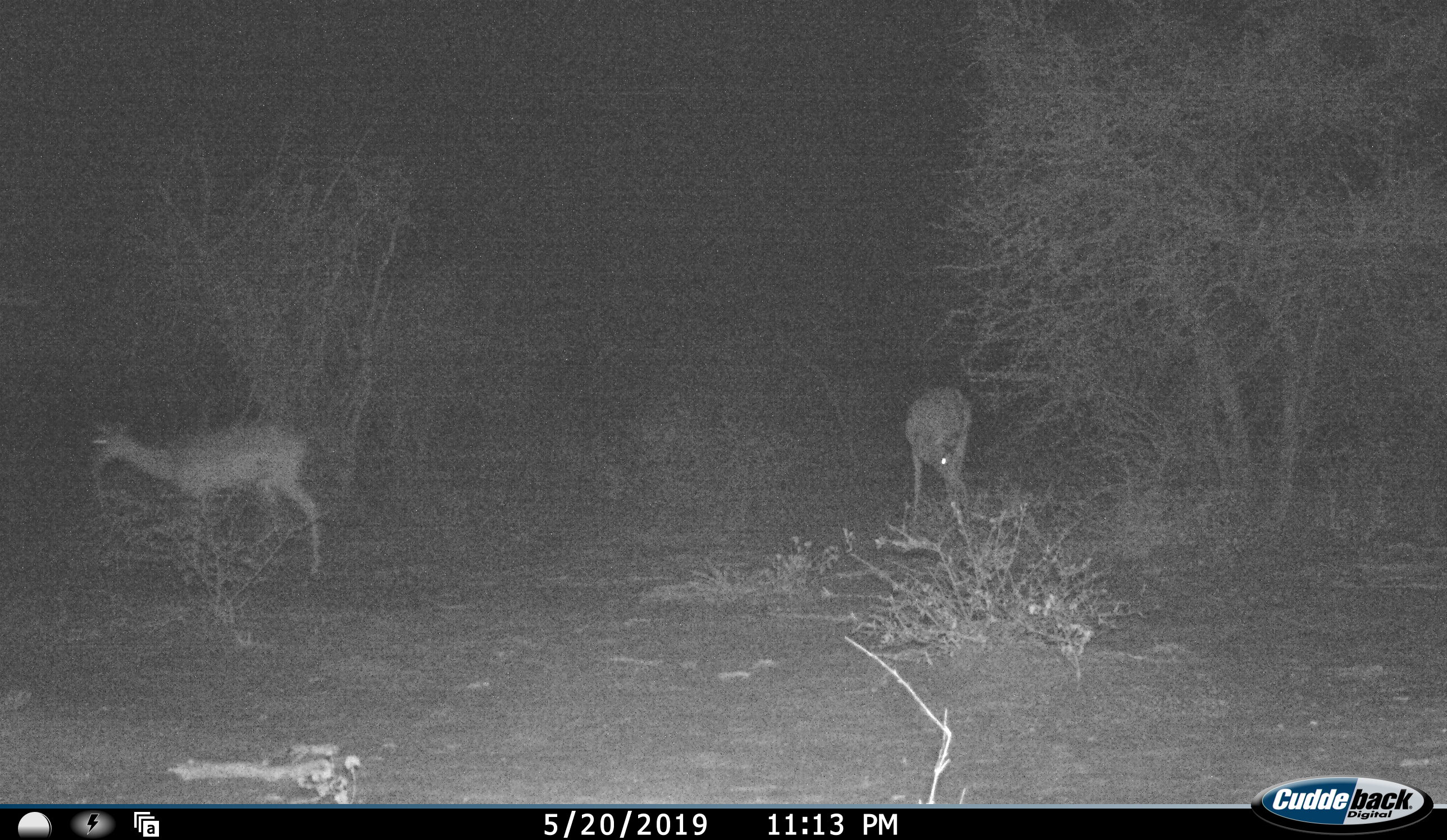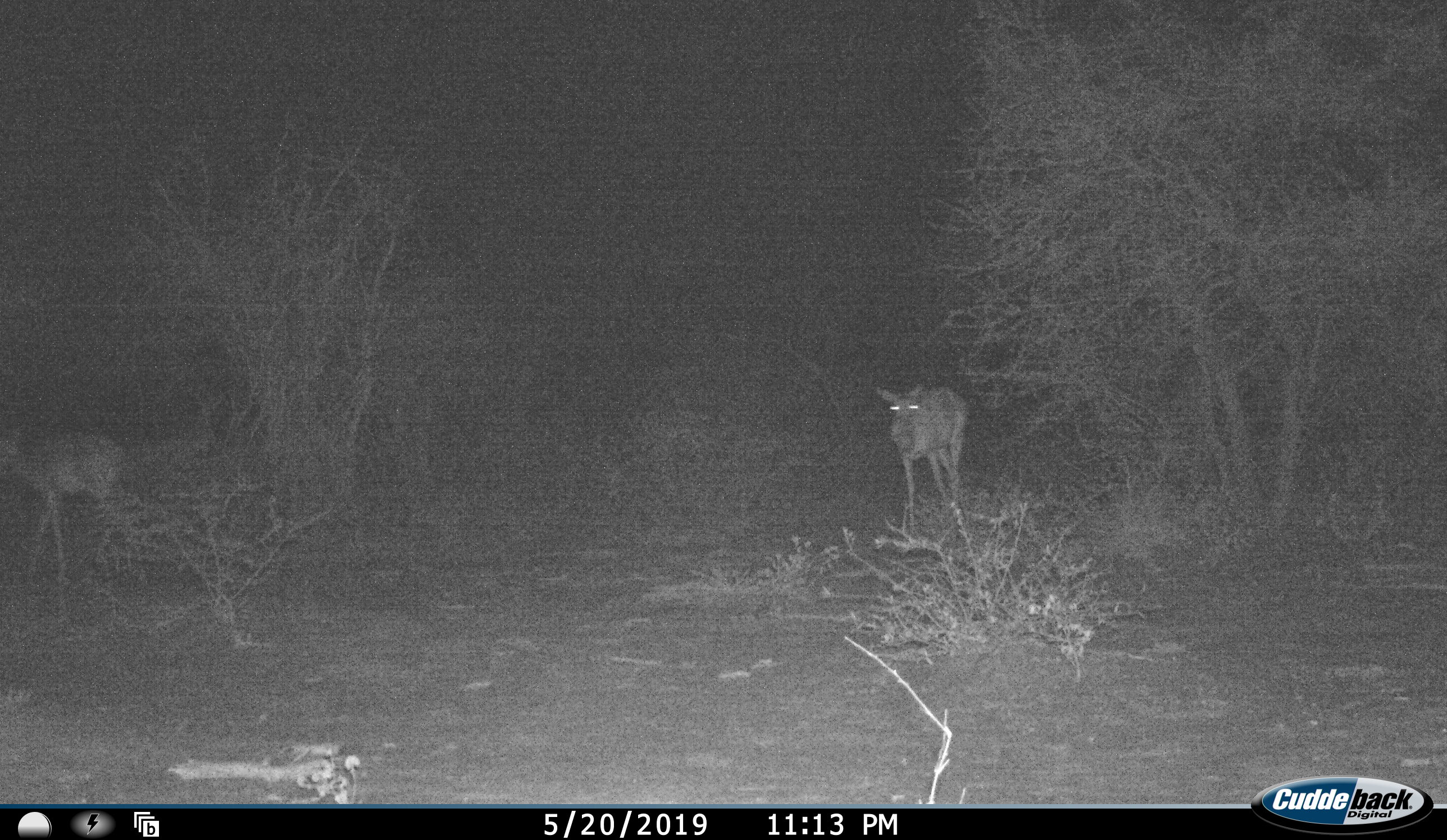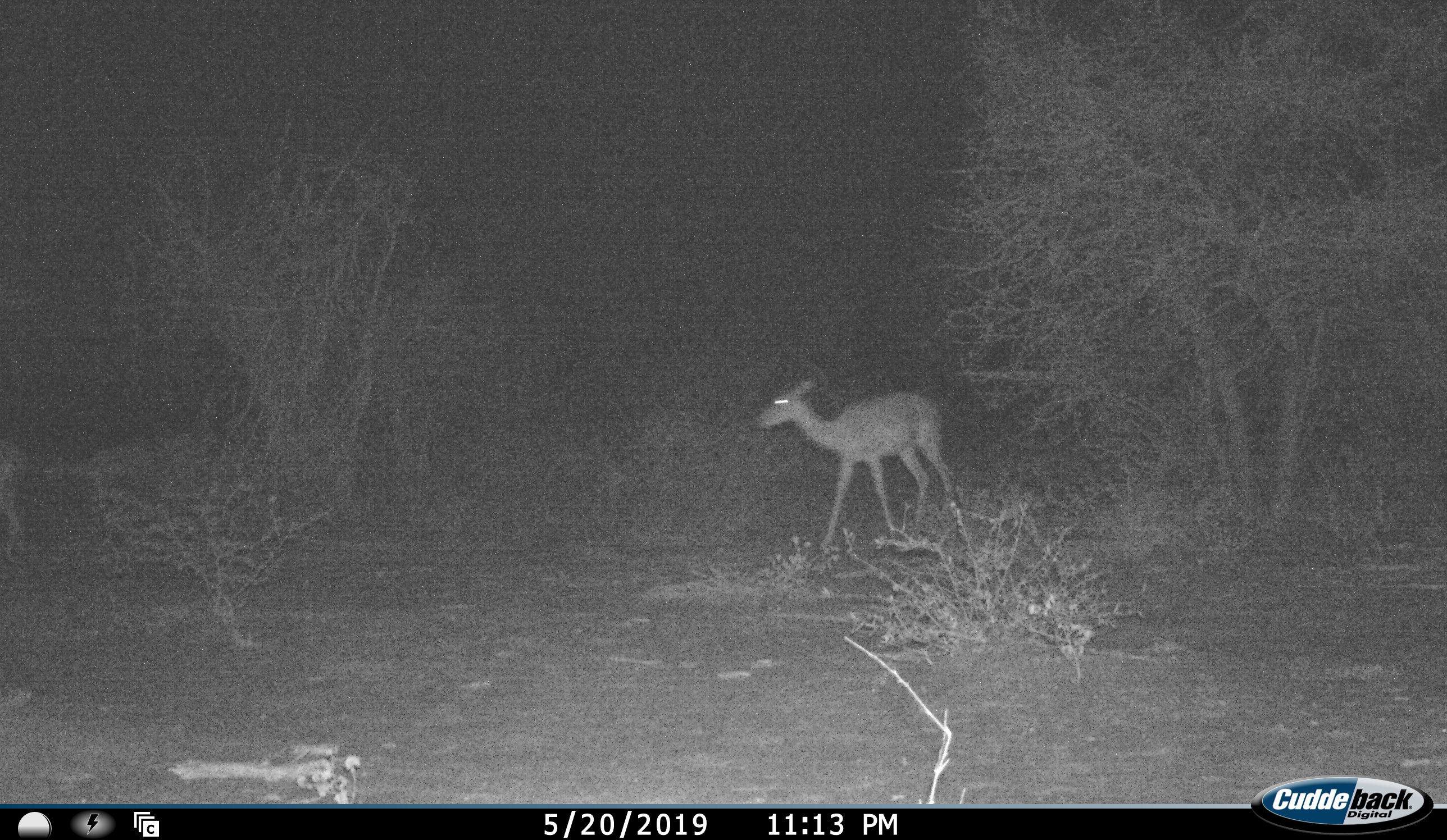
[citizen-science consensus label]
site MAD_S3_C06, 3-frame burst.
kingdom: Animalia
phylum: Chordata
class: Mammalia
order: Artiodactyla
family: Bovidae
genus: Aepyceros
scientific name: Aepyceros melampus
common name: impala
Impala (Aepyceros melampus), count 2. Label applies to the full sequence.